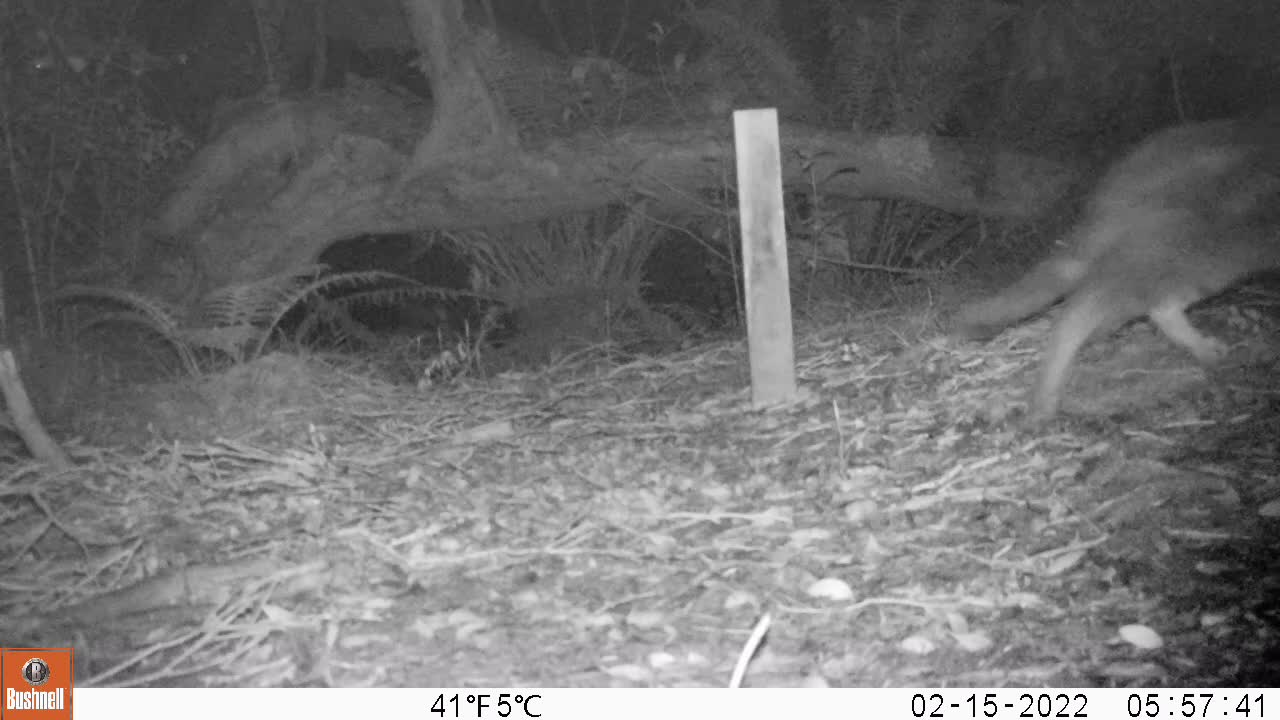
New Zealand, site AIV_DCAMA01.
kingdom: Animalia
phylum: Chordata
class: Mammalia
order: Carnivora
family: Felidae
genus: Felis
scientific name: Felis catus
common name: domestic cat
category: cat